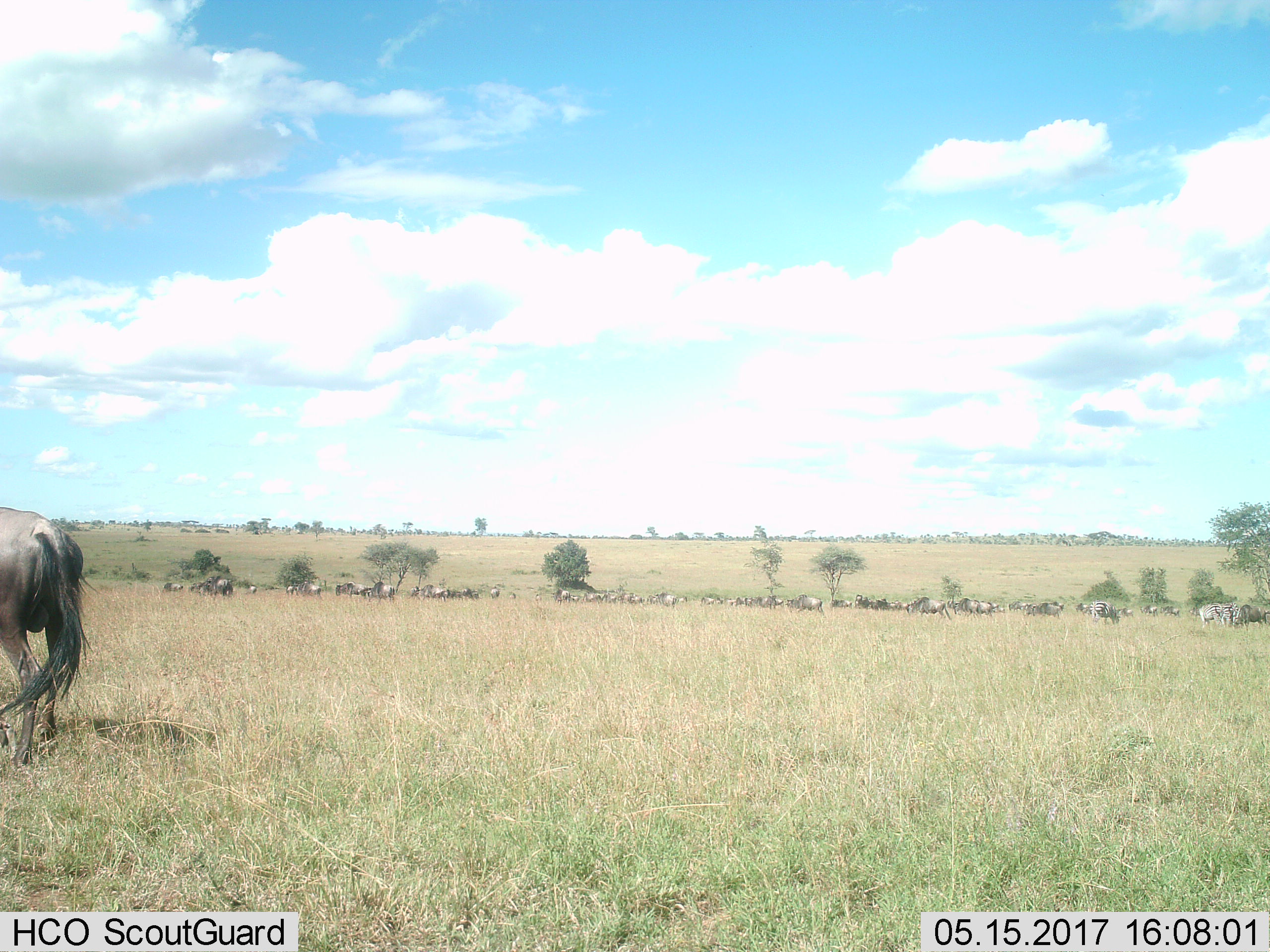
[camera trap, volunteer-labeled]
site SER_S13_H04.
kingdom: Animalia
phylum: Chordata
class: Mammalia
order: Artiodactyla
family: Bovidae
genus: Connochaetes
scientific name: Connochaetes taurinus taurinus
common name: blue wildebeest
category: wildebeestblue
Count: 11-50.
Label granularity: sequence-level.